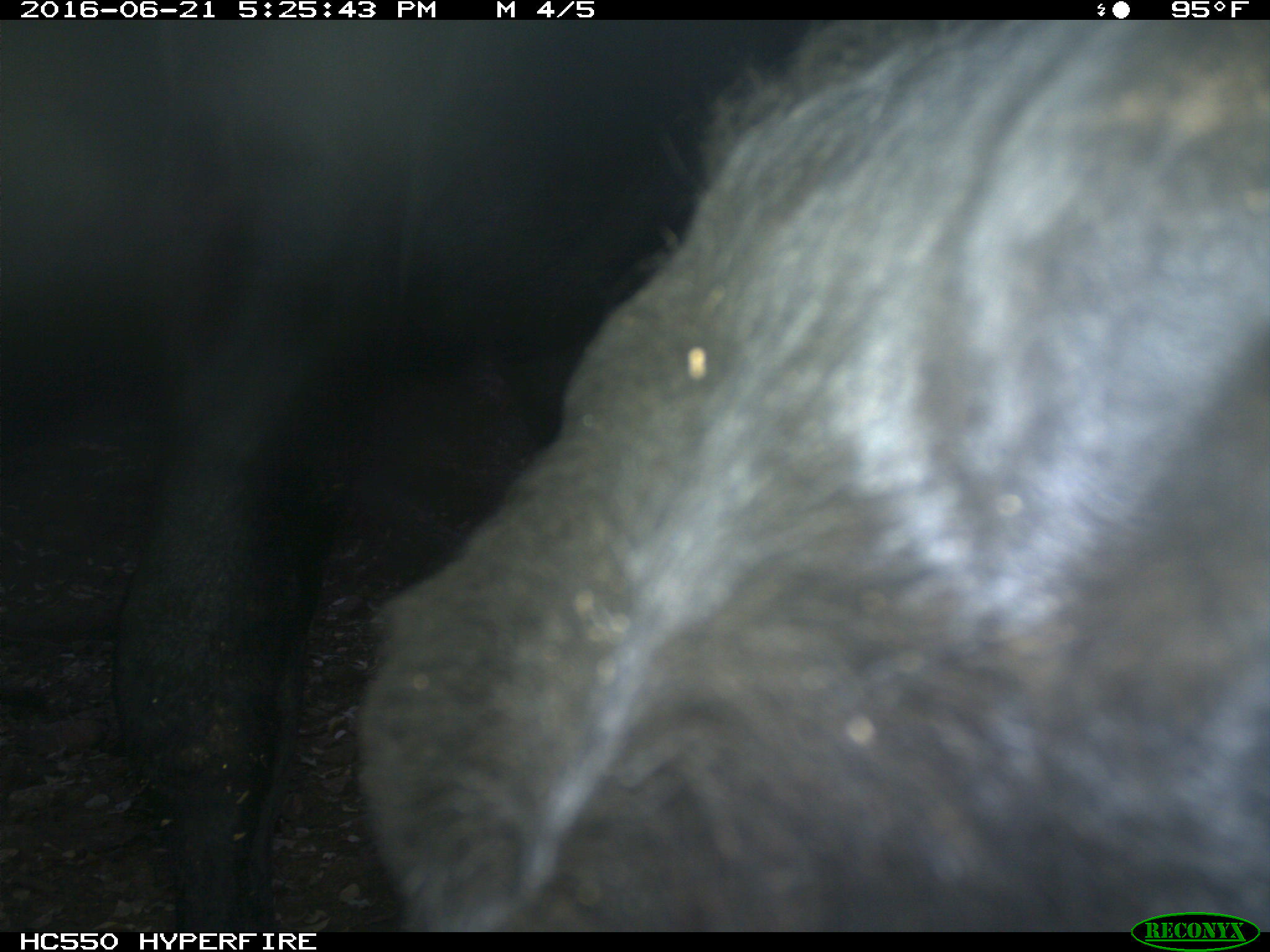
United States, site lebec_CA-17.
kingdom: Animalia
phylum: Chordata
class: Mammalia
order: Artiodactyla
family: Bovidae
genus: Bos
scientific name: Bos taurus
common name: domestic cow